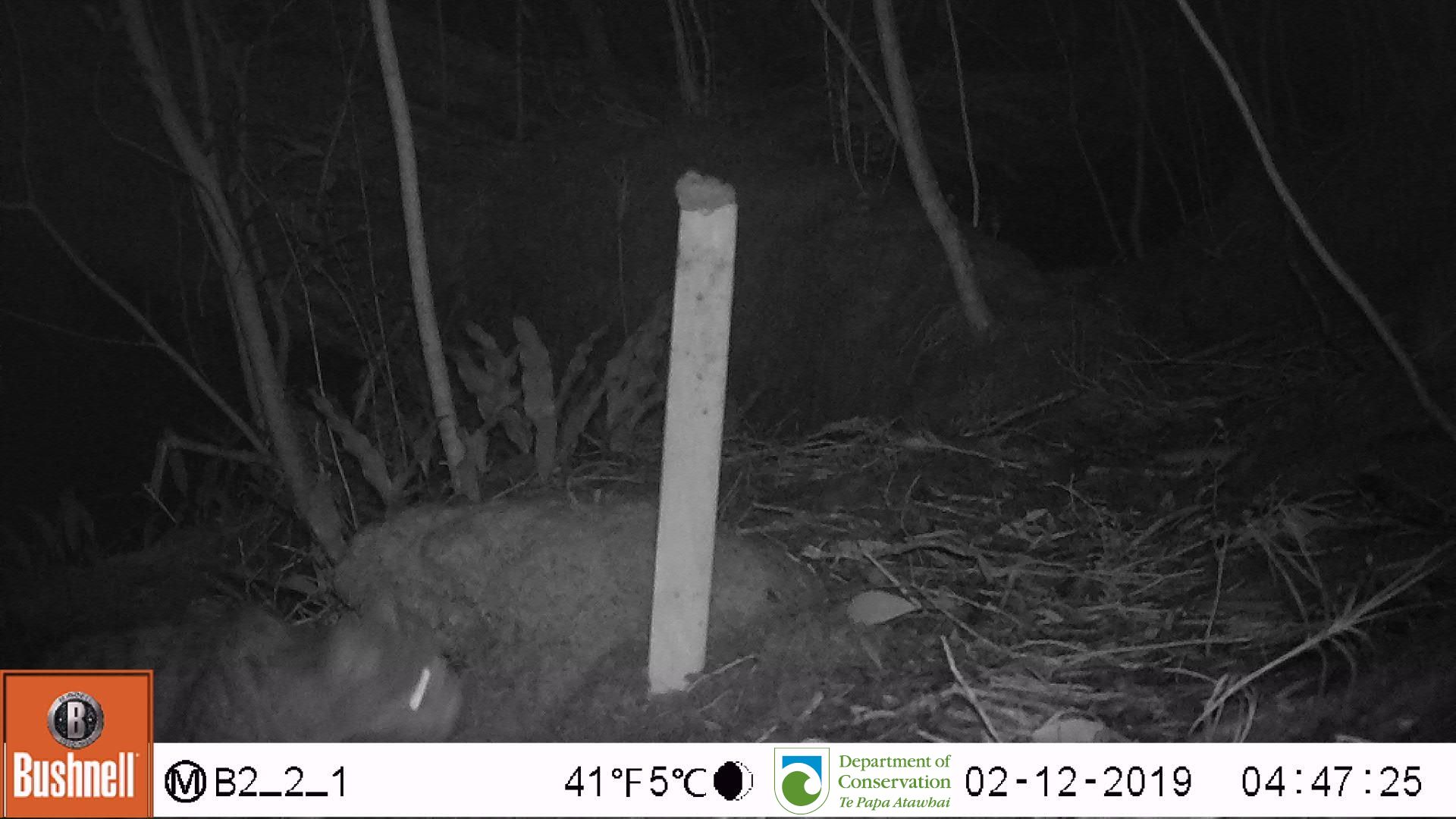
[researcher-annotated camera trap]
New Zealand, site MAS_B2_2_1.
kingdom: Animalia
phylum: Chordata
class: Mammalia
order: Carnivora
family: Felidae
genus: Felis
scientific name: Felis catus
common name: domestic cat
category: cat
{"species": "cat (domestic cat) (Felis catus)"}